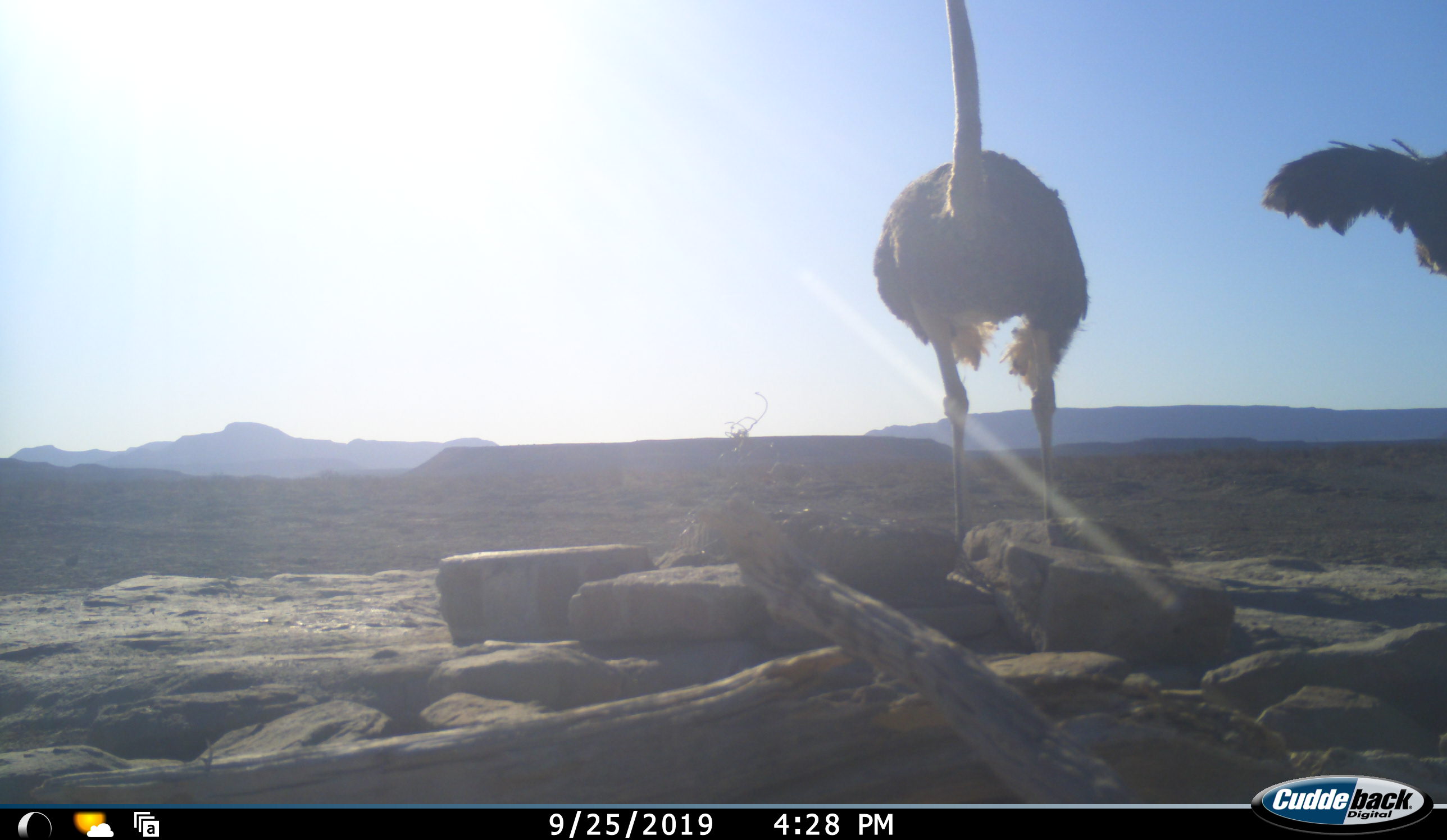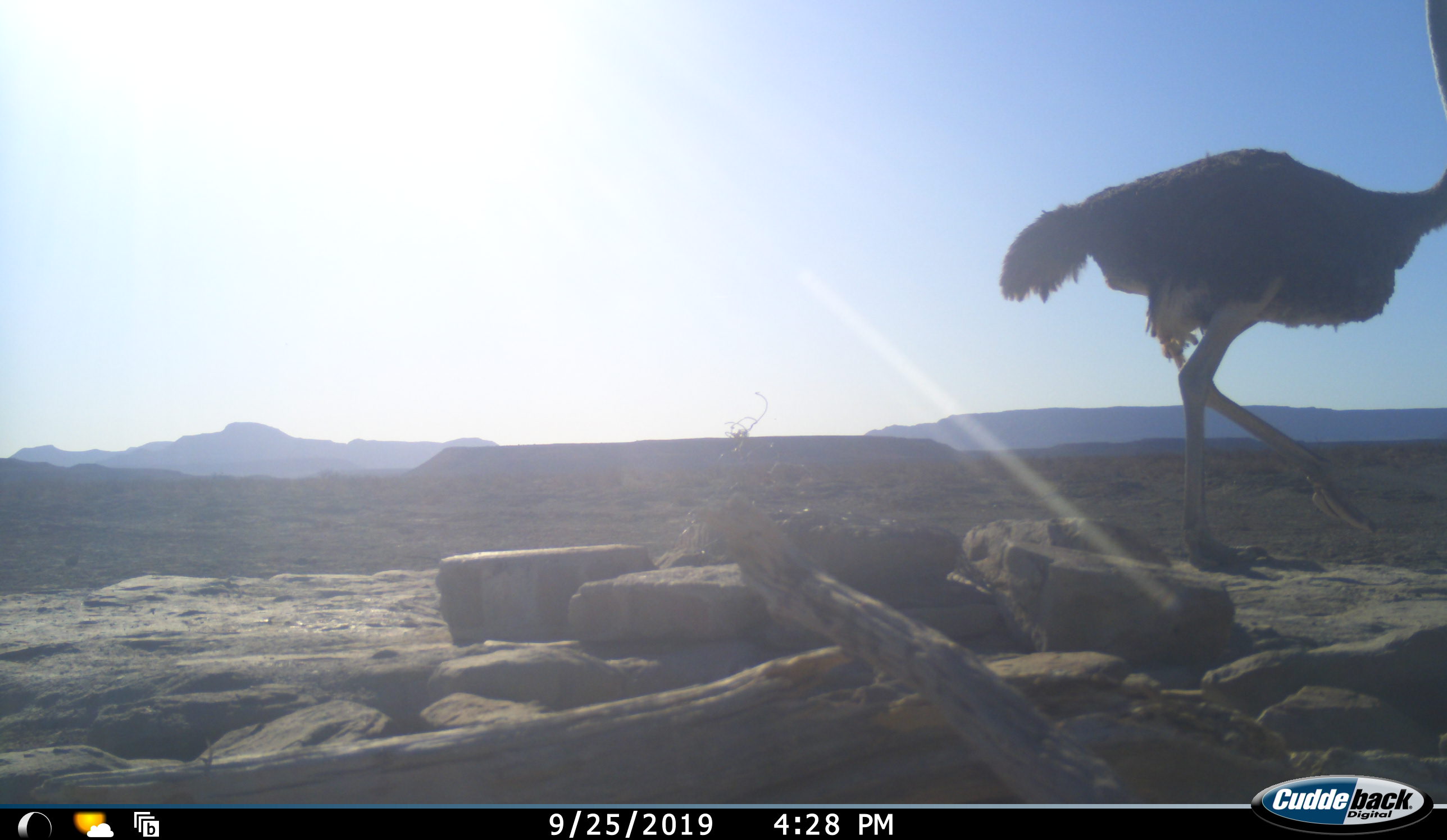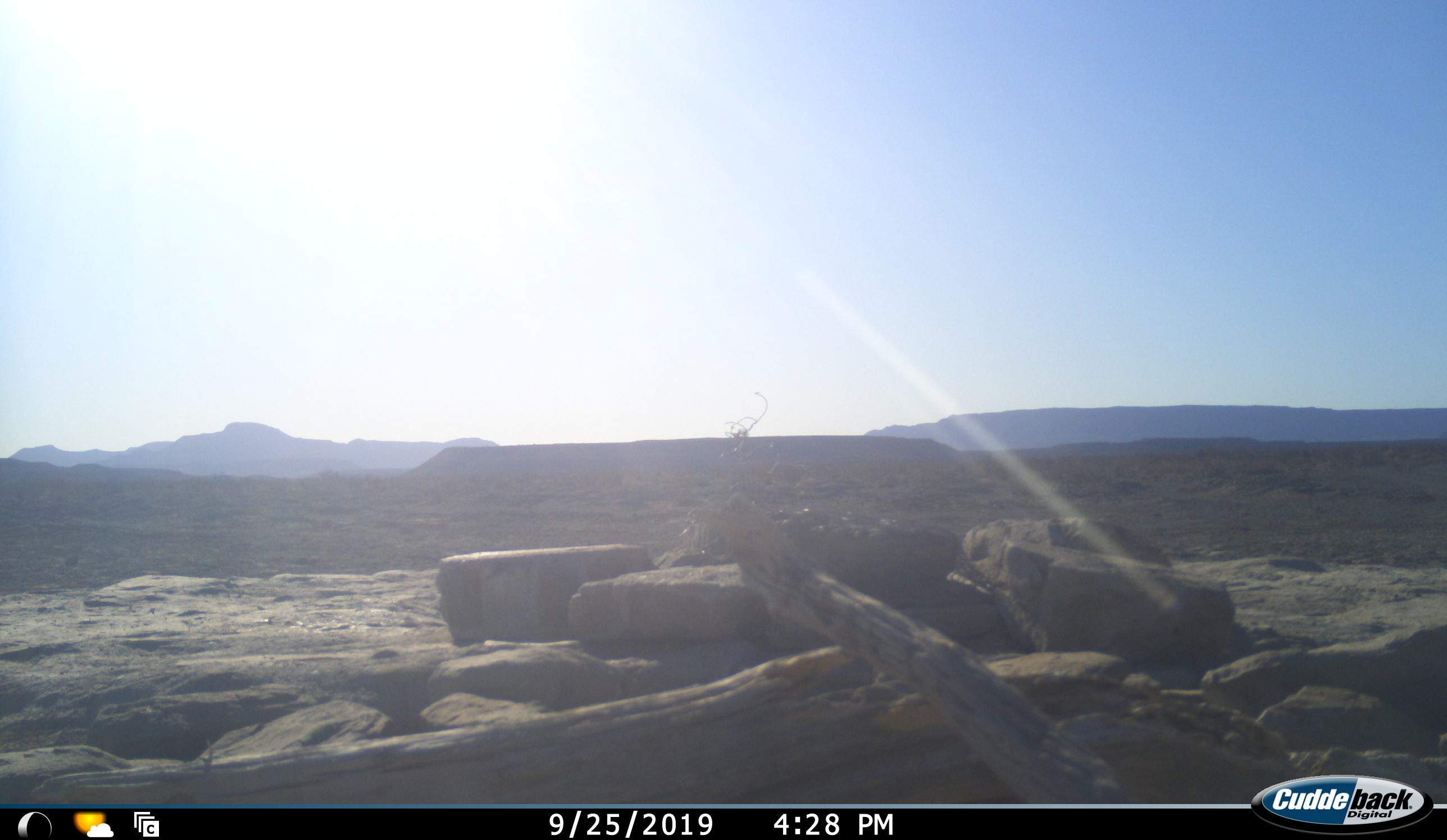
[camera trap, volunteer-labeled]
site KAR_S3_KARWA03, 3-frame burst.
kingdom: Animalia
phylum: Chordata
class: Aves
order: Struthioniformes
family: Struthionidae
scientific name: Struthionidae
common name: ostrich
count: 2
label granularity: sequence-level